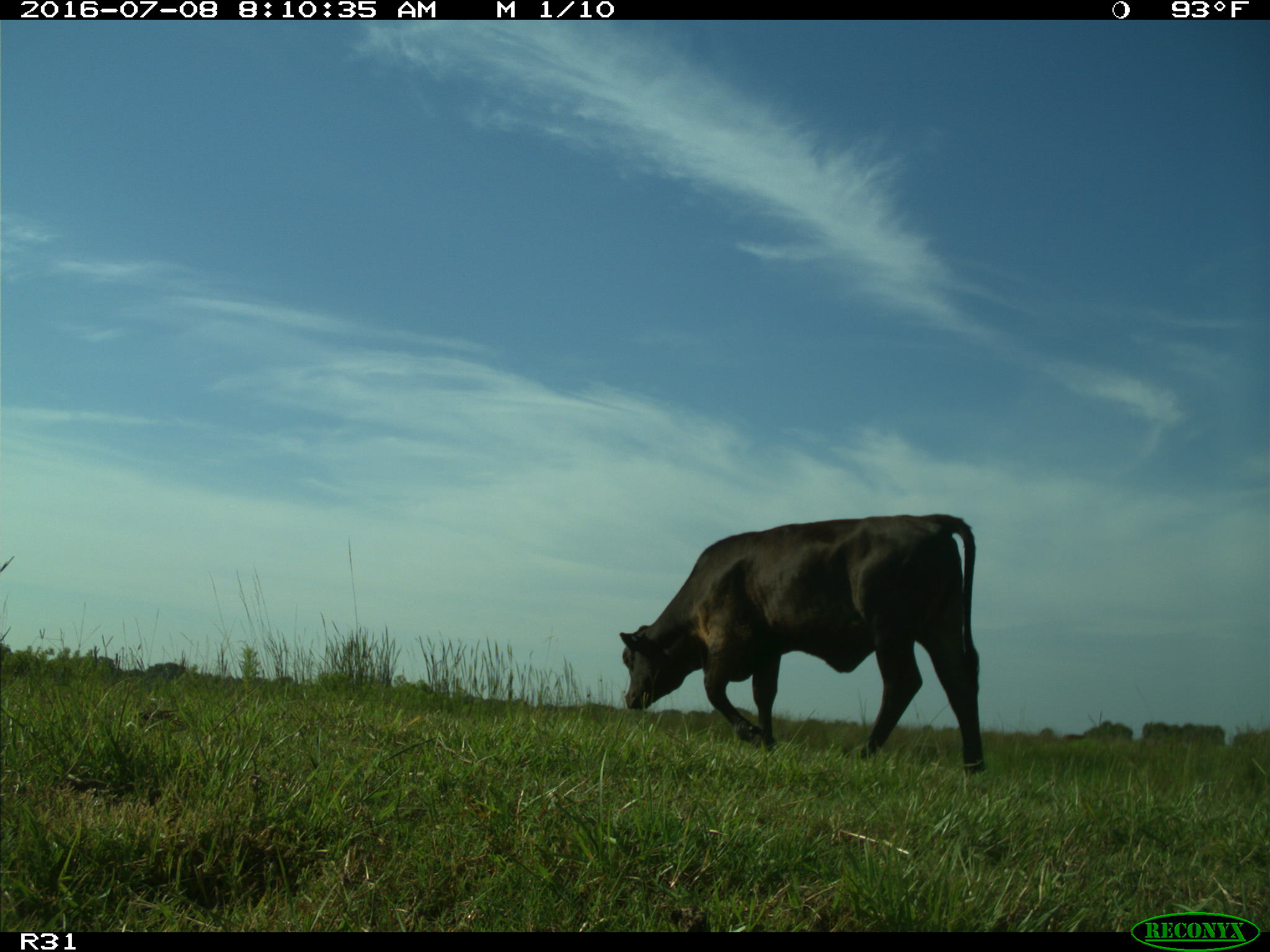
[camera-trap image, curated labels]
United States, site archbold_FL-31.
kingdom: Animalia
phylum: Chordata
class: Mammalia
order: Artiodactyla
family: Bovidae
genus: Bos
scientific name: Bos taurus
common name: domestic cow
Bos taurus (domestic cow).